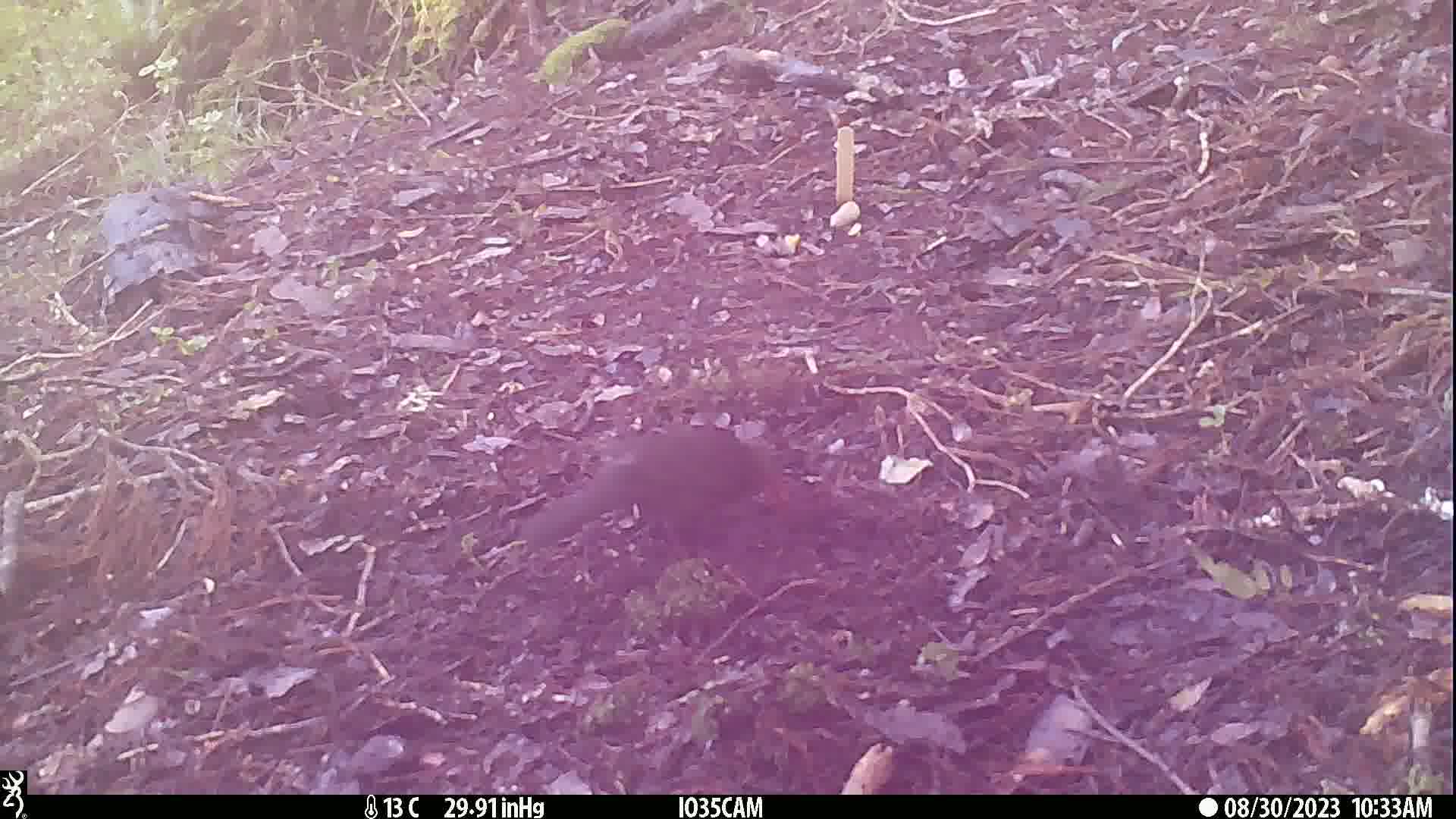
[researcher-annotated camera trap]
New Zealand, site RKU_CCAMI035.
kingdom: Animalia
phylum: Chordata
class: Aves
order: Passeriformes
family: Turdidae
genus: Turdus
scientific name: Turdus merula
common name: eurasian blackbird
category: blackbird